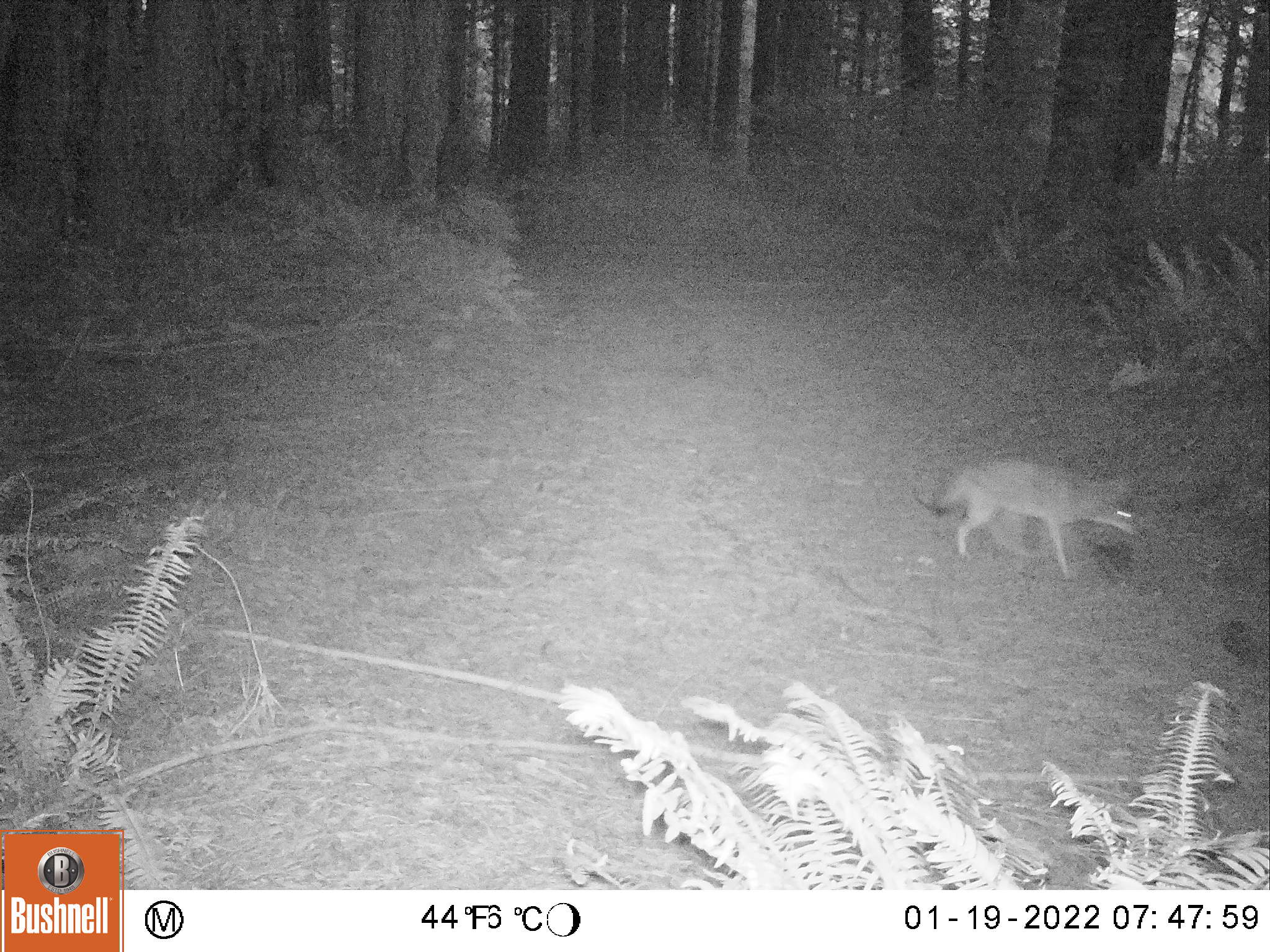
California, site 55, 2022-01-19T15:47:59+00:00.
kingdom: Animalia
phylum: Chordata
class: Mammalia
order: Carnivora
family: Canidae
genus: Canis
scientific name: Canis latrans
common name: coyote